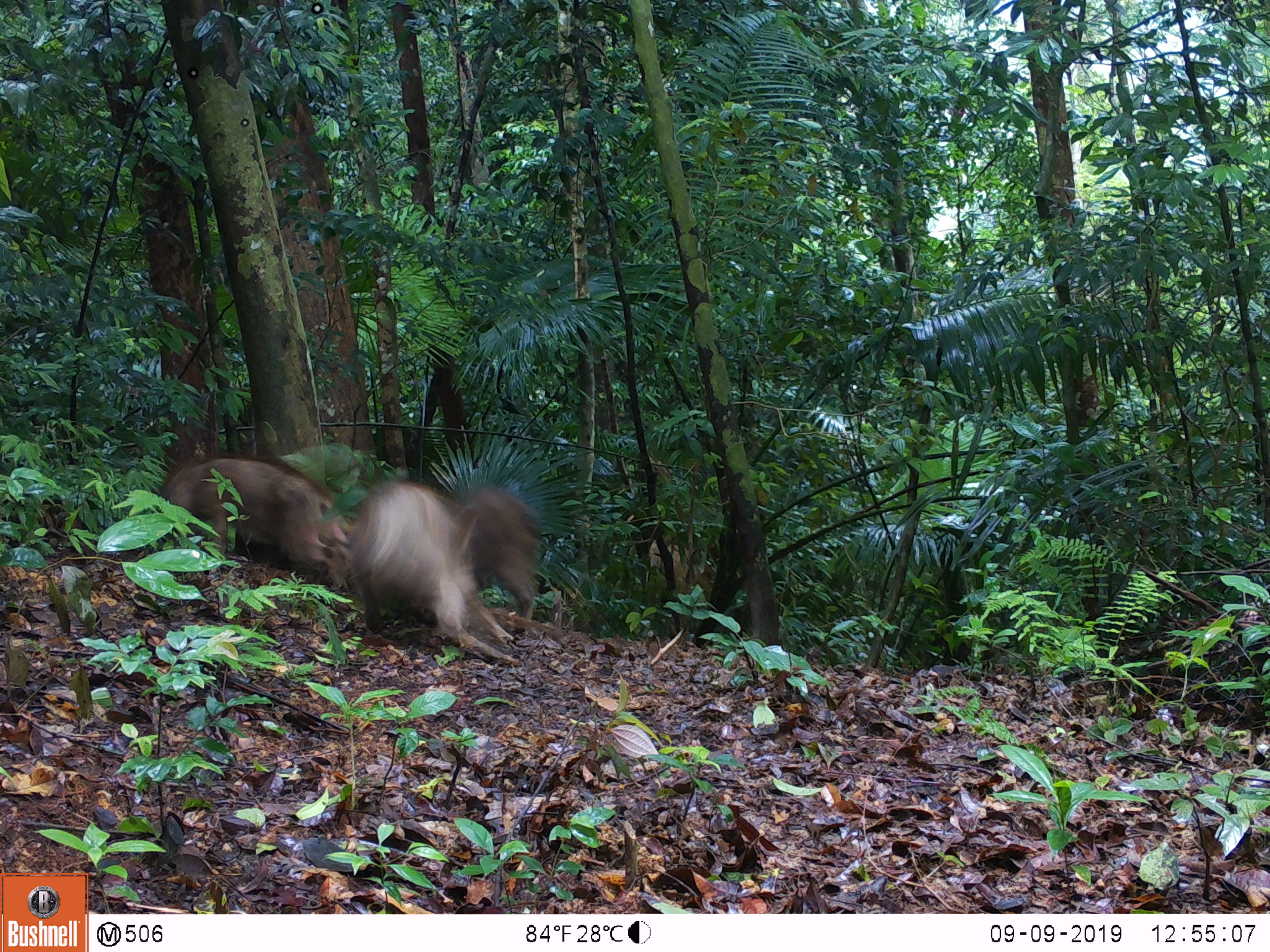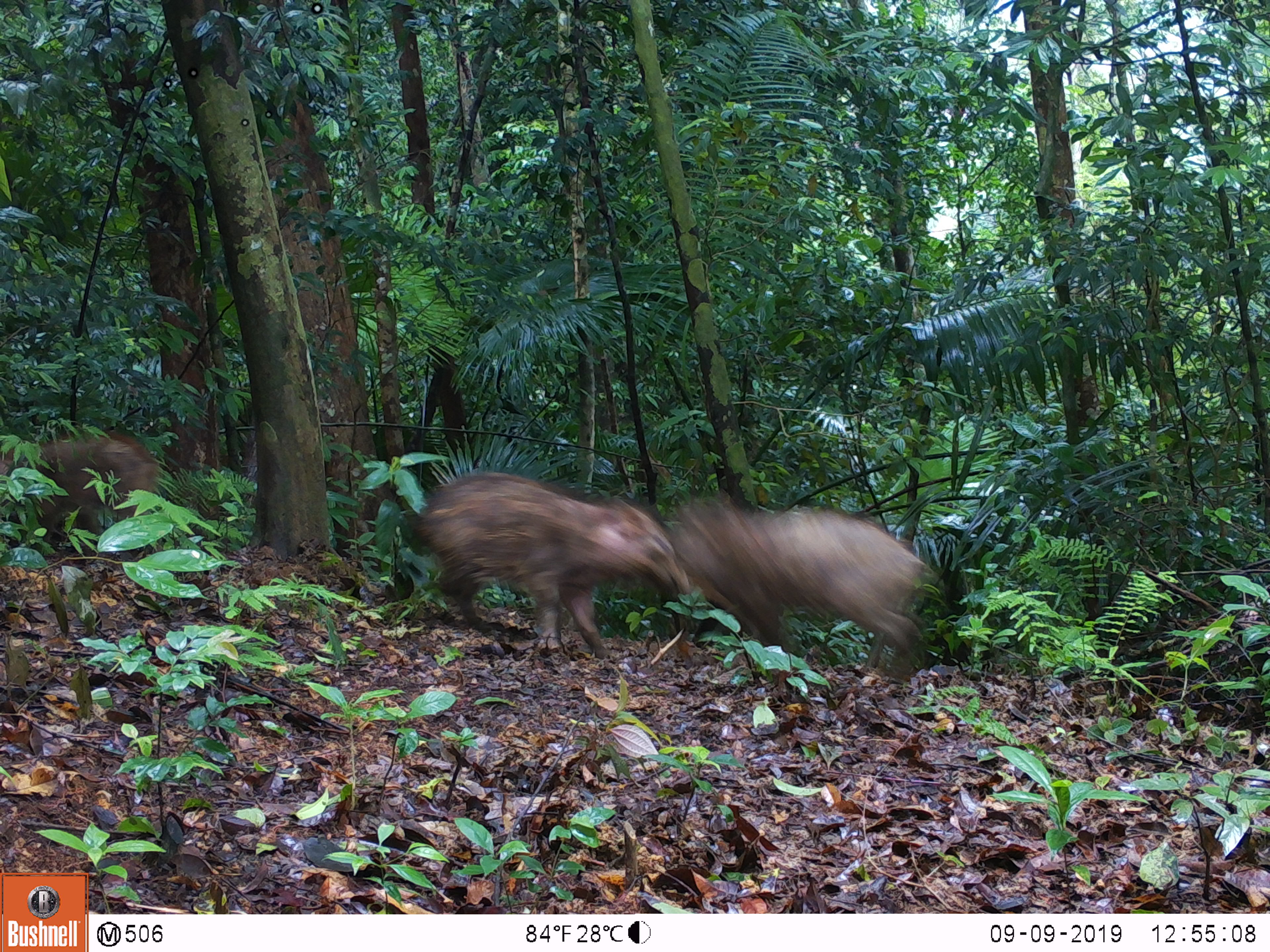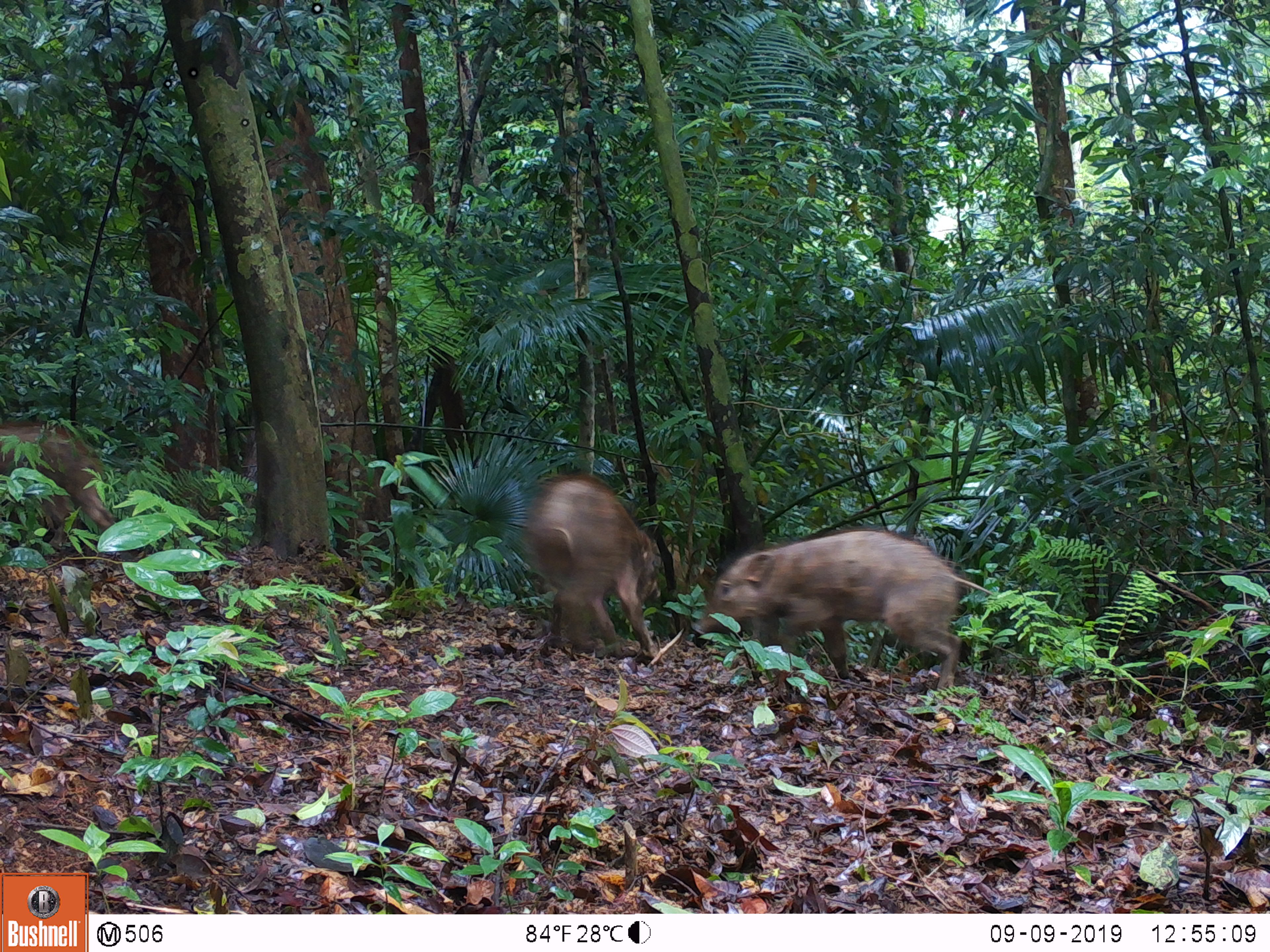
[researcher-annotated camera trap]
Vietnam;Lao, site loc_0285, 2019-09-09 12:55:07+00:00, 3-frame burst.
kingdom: Animalia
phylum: Chordata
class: Mammalia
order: Artiodactyla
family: Suidae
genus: Sus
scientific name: Sus scrofa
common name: eurasian wild pig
Eurasian wild pig (Sus scrofa). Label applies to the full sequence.